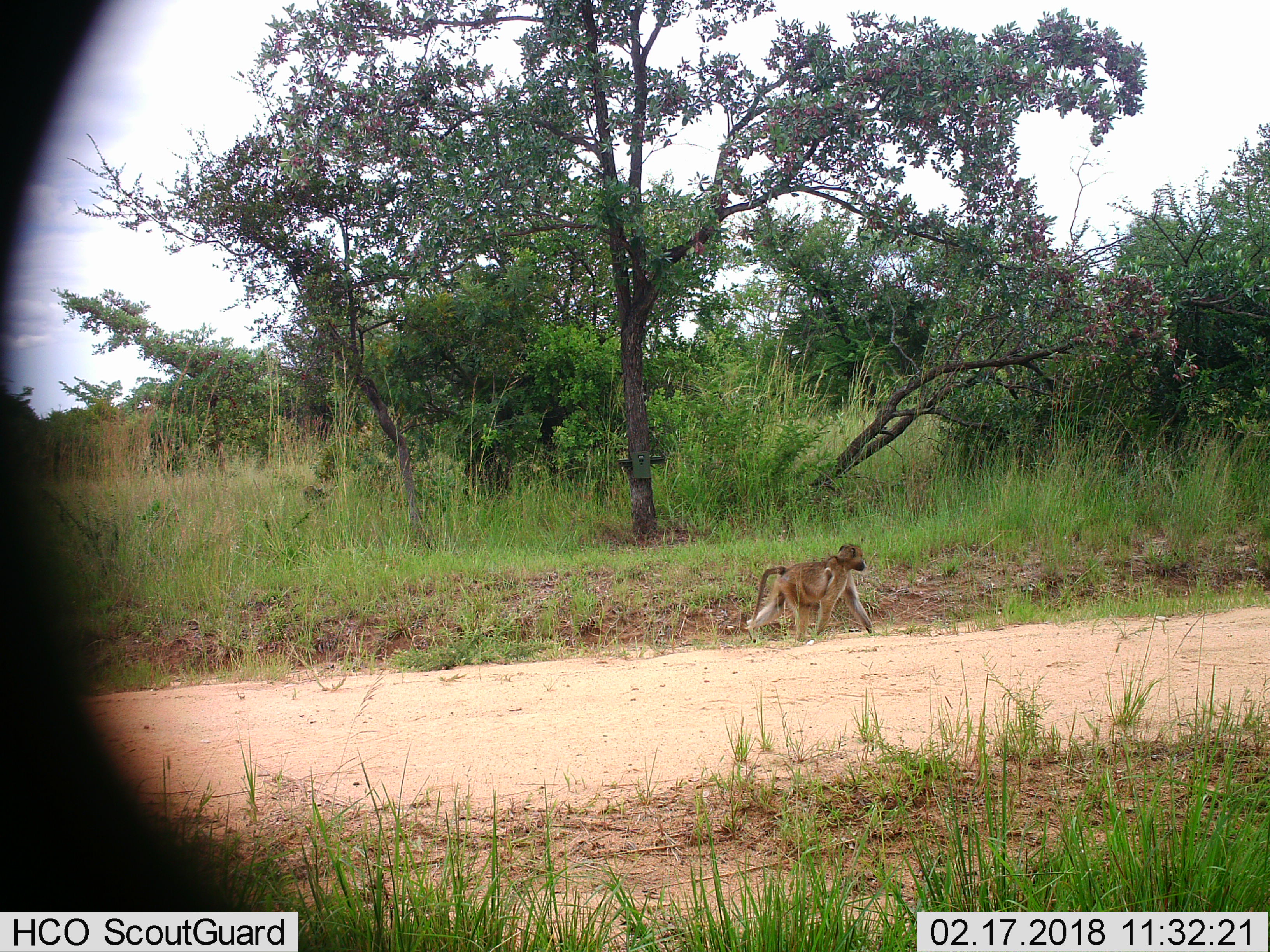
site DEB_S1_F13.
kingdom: Animalia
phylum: Chordata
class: Mammalia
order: Primates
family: Cercopithecidae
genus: Papio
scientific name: Papio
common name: baboon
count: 1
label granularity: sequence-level